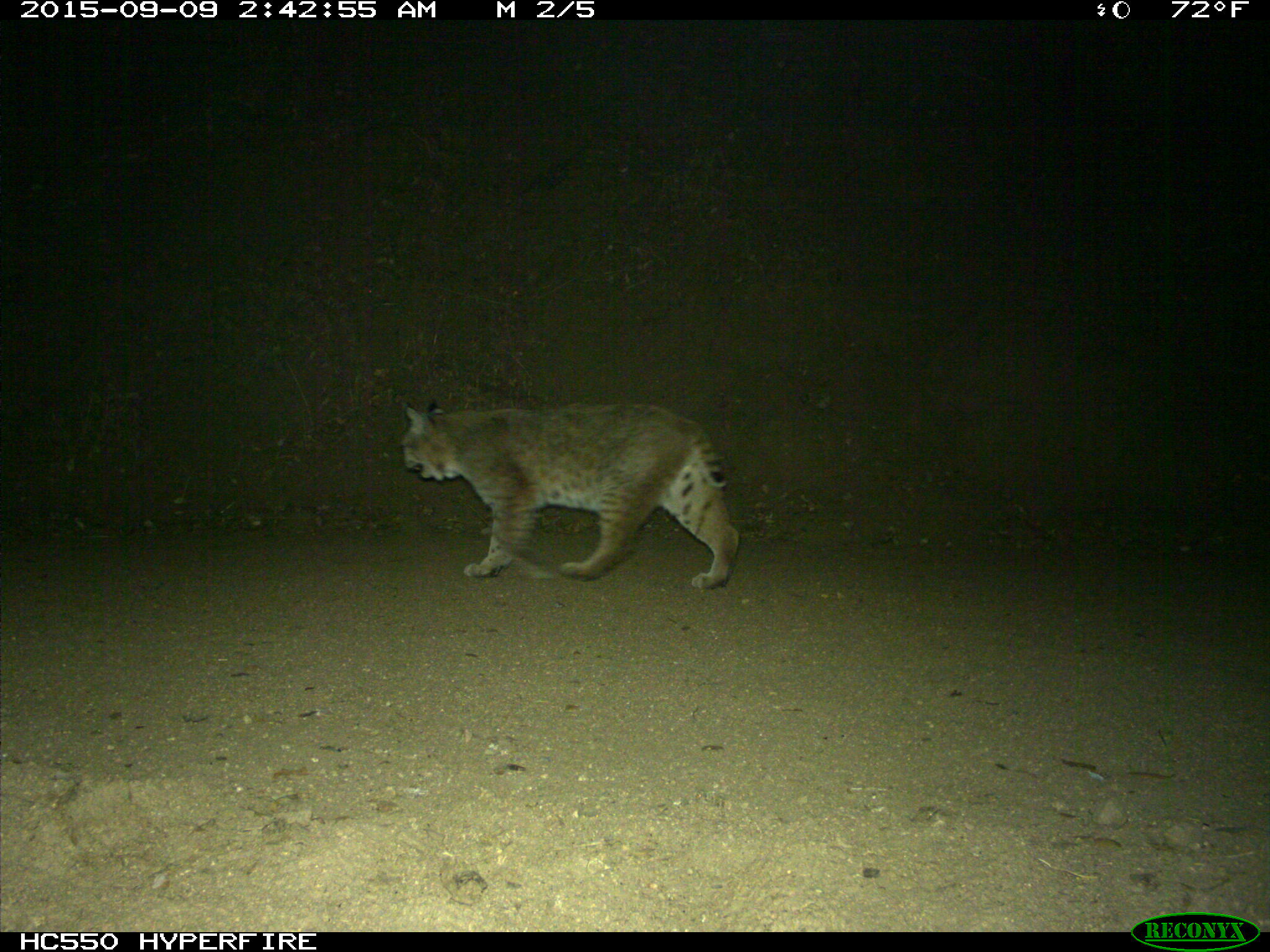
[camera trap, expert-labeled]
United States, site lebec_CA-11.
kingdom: Animalia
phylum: Chordata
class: Mammalia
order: Carnivora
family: Felidae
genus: Lynx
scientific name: Lynx rufus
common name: bobcat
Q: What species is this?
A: Lynx rufus (bobcat).